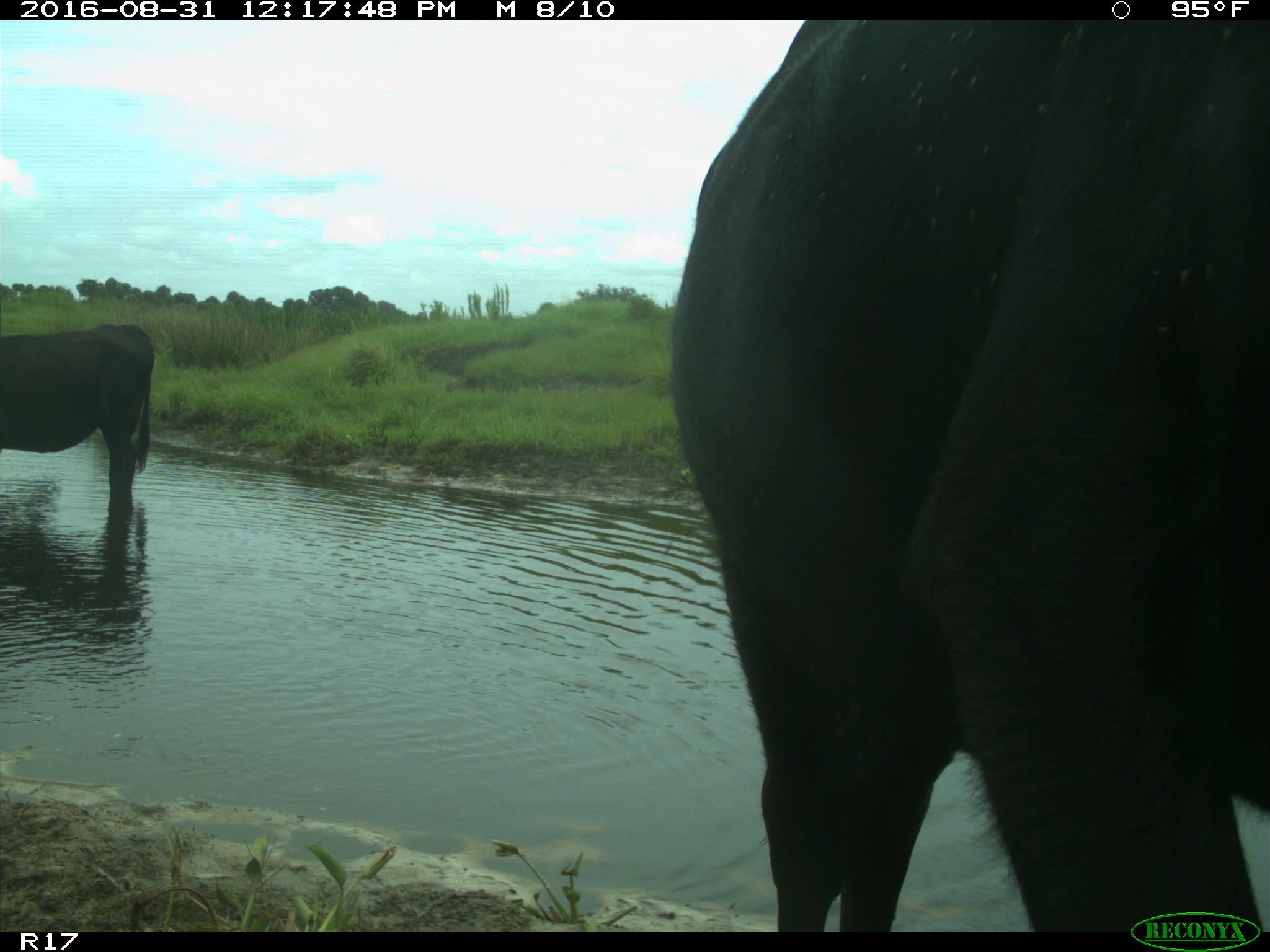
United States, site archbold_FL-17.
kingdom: Animalia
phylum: Chordata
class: Mammalia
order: Artiodactyla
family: Bovidae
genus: Bos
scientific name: Bos taurus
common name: domestic cow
Bos taurus (domestic cow).